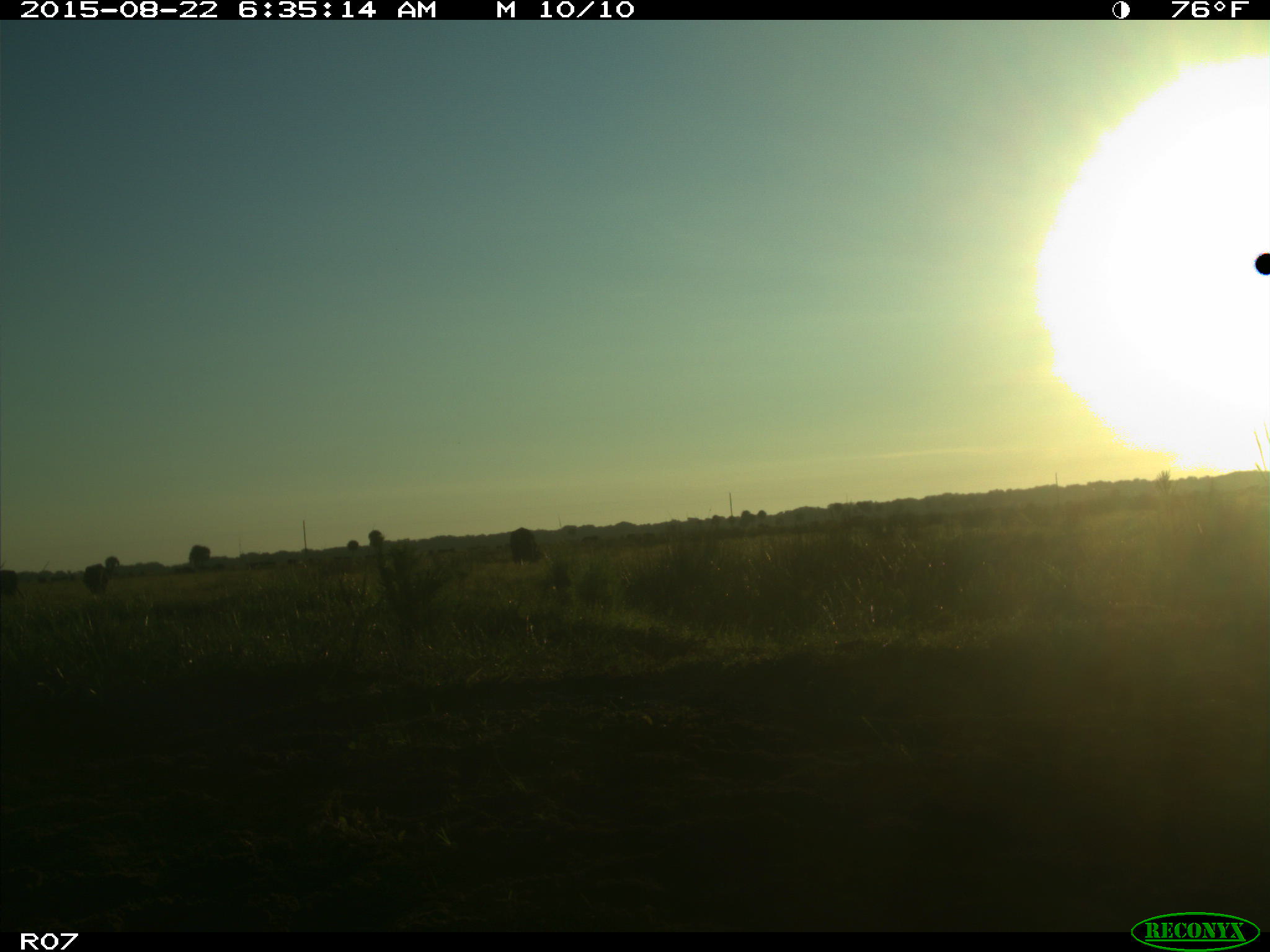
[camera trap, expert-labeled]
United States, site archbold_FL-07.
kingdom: Animalia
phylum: Chordata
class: Mammalia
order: Artiodactyla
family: Bovidae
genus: Bos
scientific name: Bos taurus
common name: domestic cow